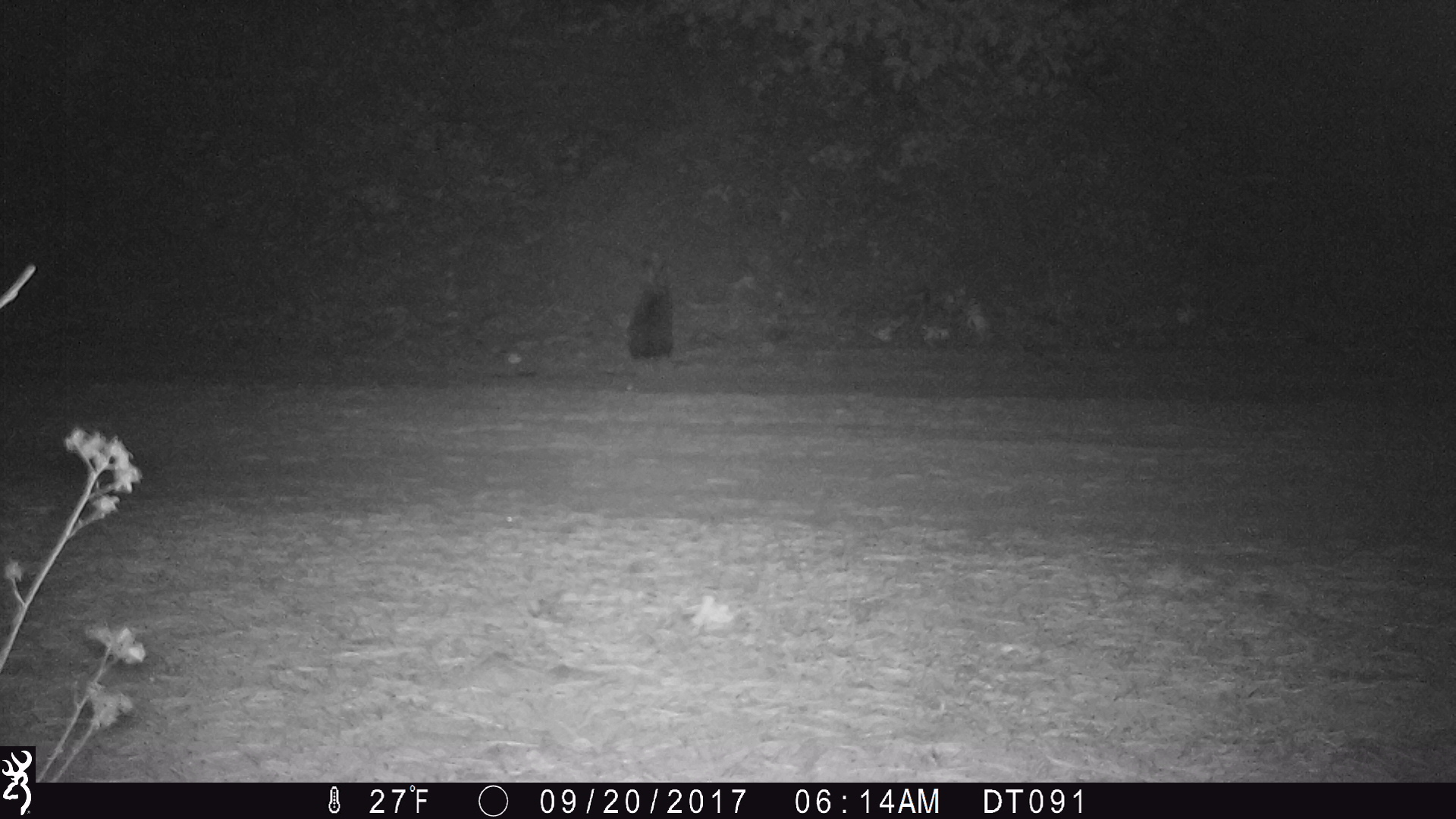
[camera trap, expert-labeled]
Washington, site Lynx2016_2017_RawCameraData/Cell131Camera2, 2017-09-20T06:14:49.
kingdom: Animalia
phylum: Chordata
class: Mammalia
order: Lagomorpha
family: Leporidae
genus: Lepus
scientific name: Lepus americanus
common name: snowshoe hare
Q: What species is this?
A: Lepus americanus (snowshoe hare).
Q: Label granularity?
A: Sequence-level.